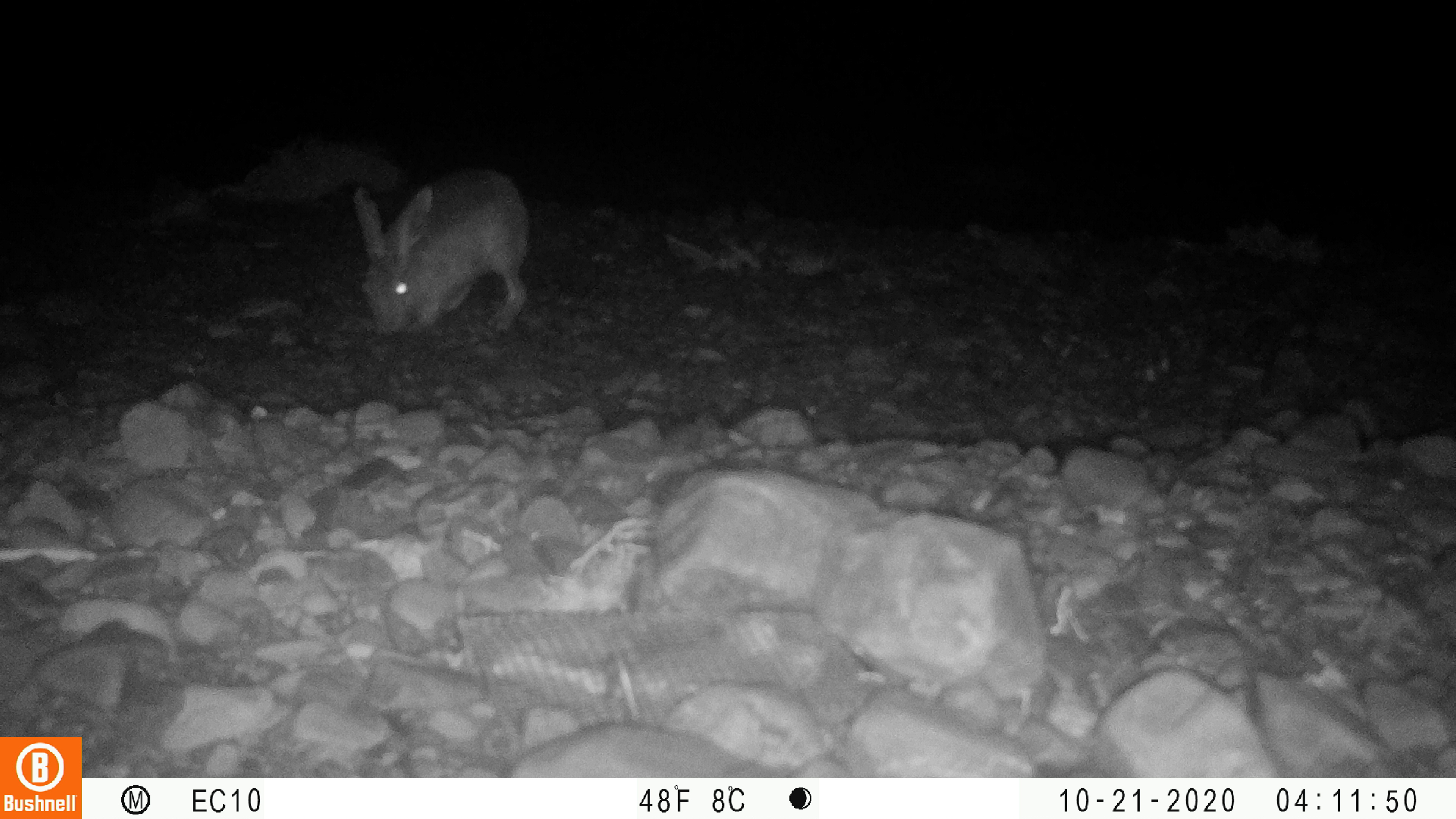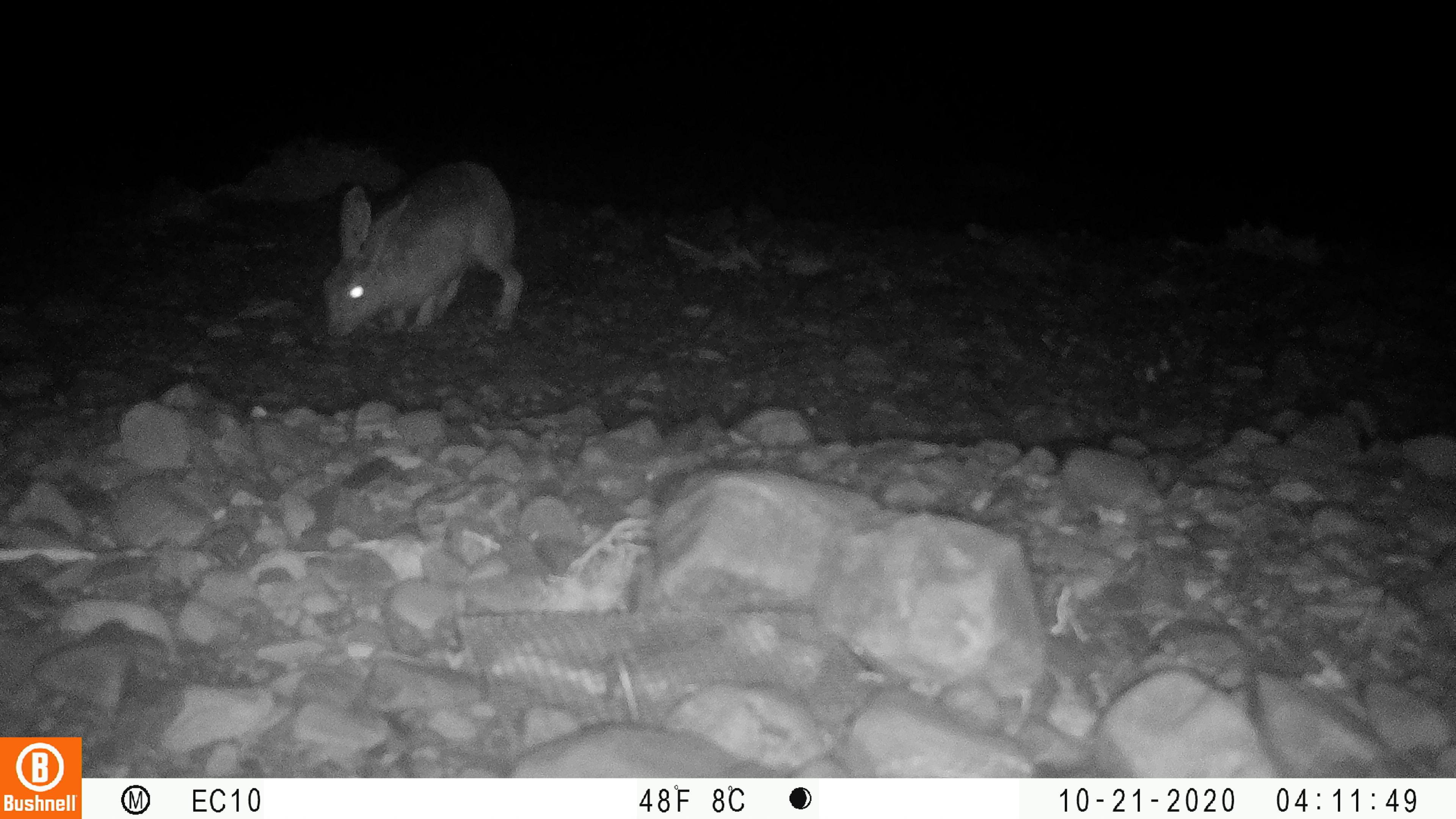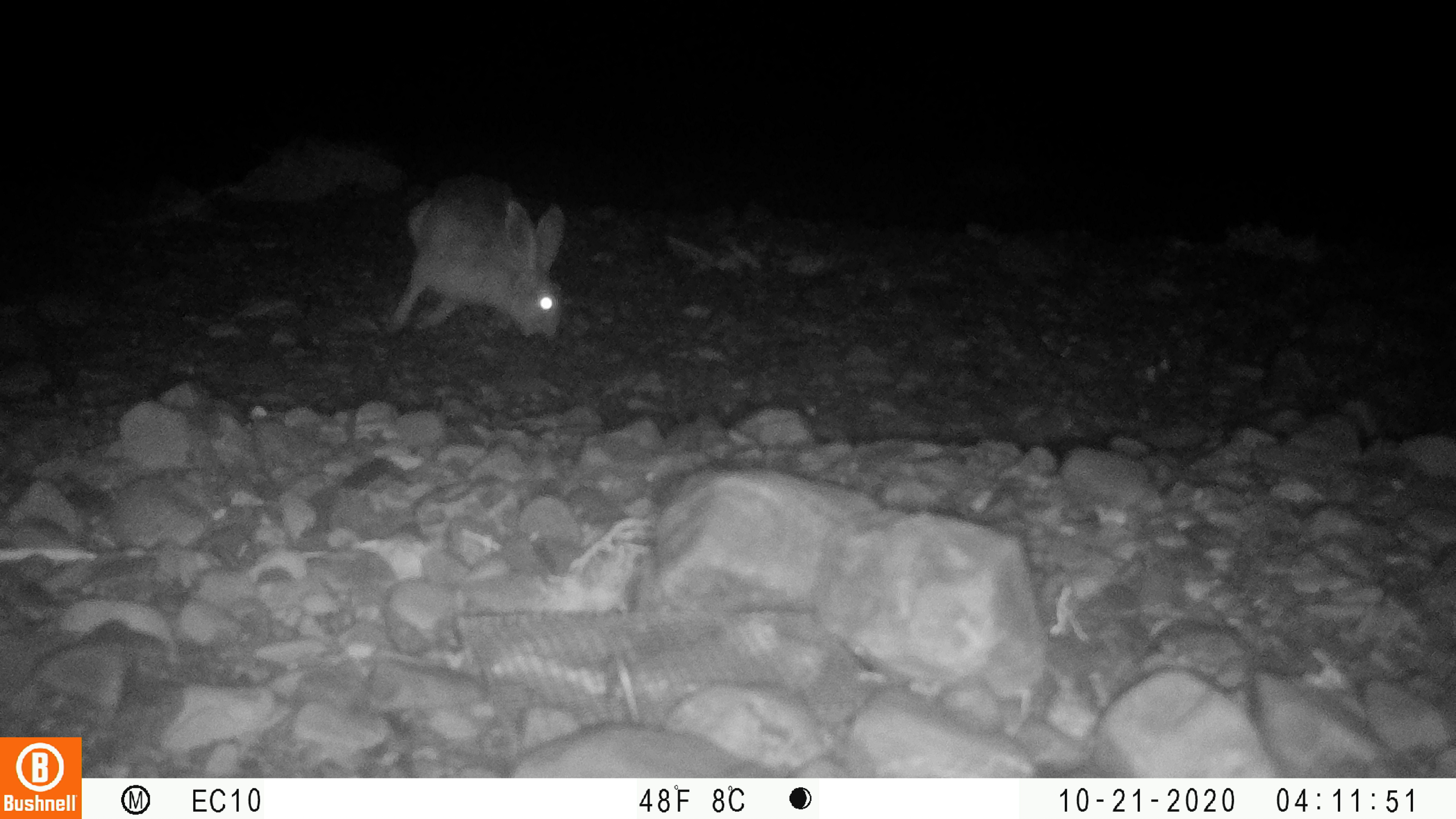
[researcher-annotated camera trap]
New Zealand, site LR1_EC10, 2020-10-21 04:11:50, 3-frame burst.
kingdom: Animalia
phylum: Chordata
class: Mammalia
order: Lagomorpha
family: Leporidae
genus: Lepus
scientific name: Lepus europaeus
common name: brown hare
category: hare